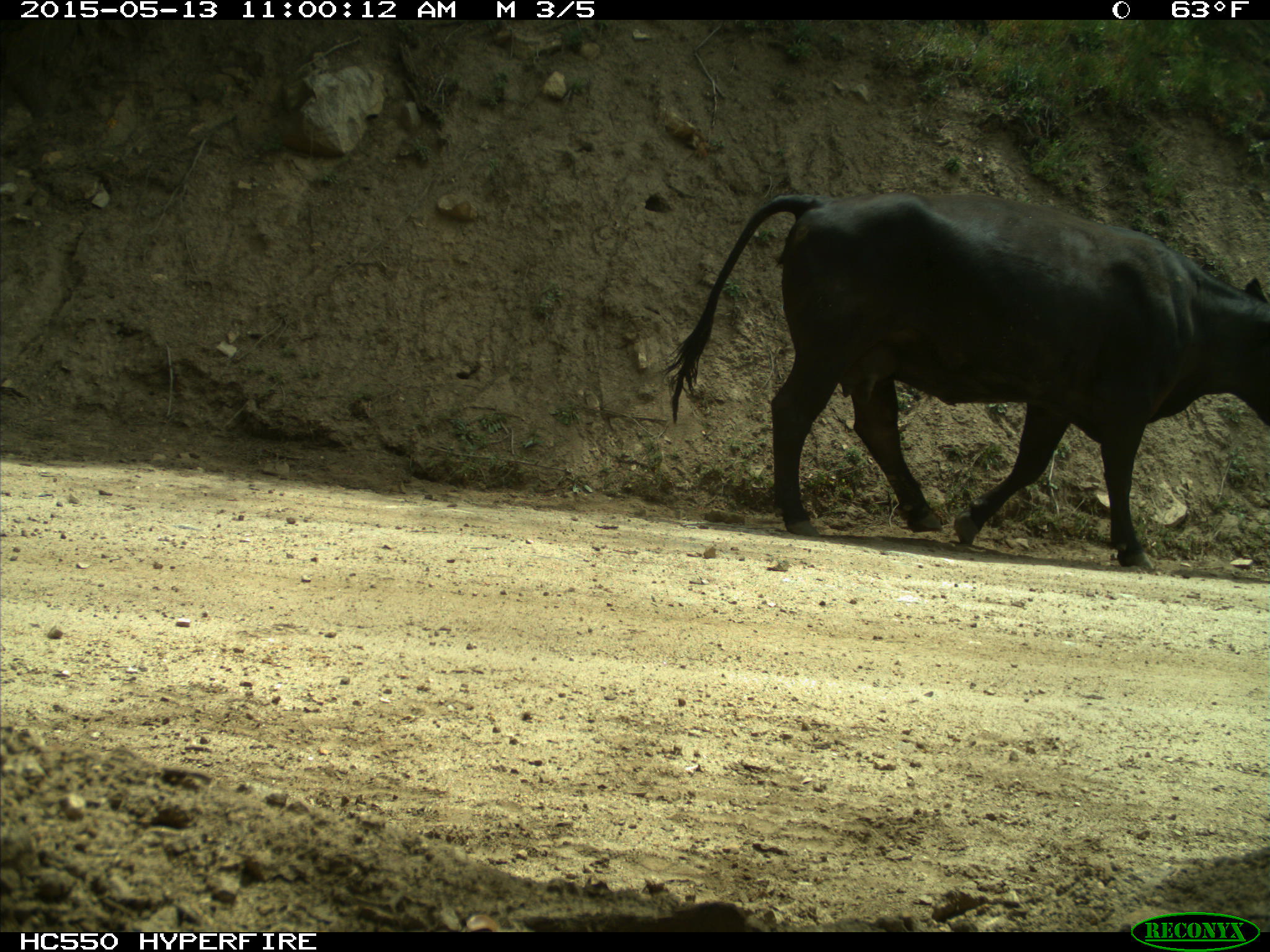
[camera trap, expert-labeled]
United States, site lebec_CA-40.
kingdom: Animalia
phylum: Chordata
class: Mammalia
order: Artiodactyla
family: Bovidae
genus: Bos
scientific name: Bos taurus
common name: domestic cow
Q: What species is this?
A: Bos taurus (domestic cow).